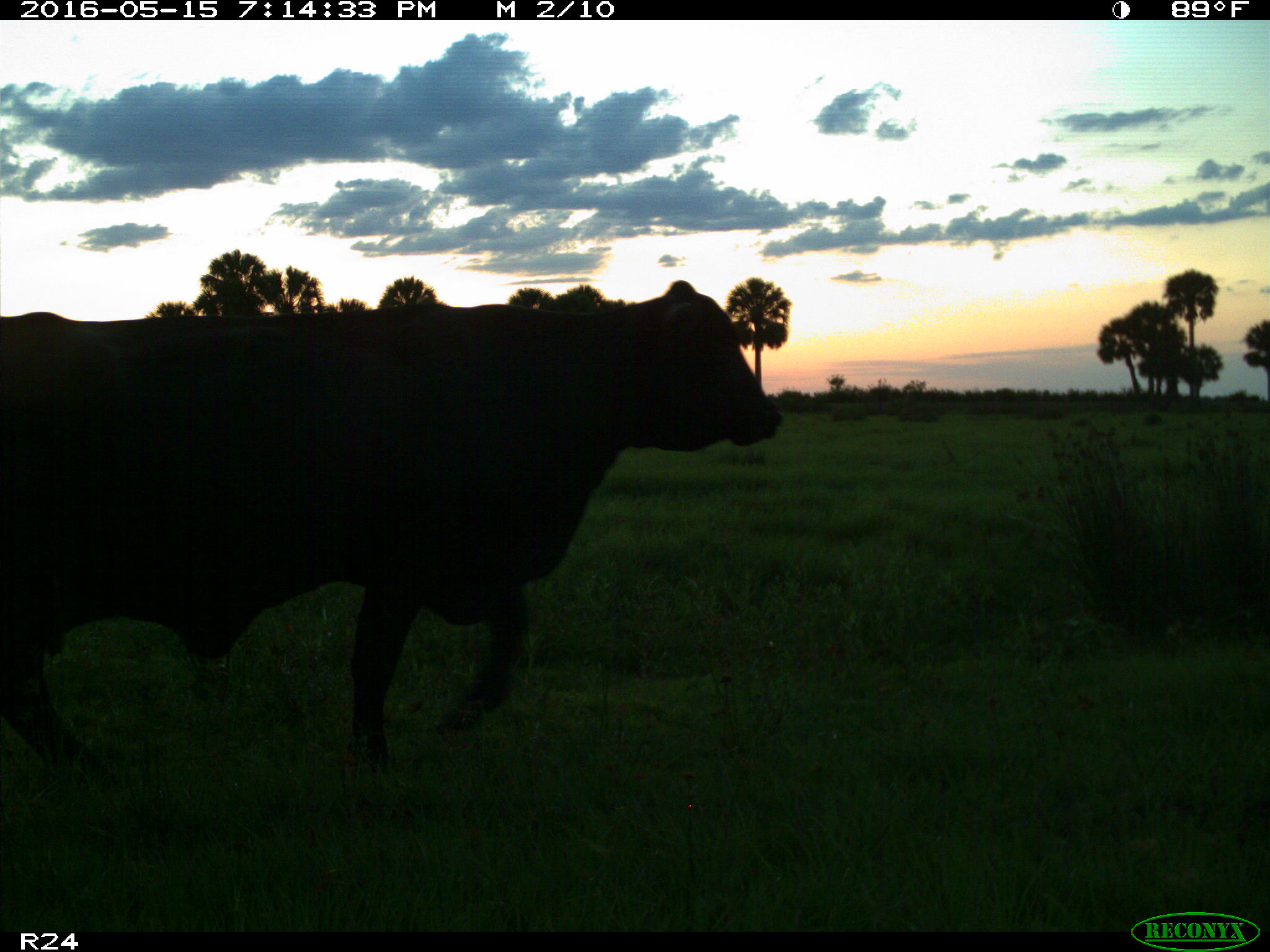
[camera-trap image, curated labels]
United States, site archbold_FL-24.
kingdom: Animalia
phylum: Chordata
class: Mammalia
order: Artiodactyla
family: Bovidae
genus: Bos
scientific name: Bos taurus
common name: domestic cow